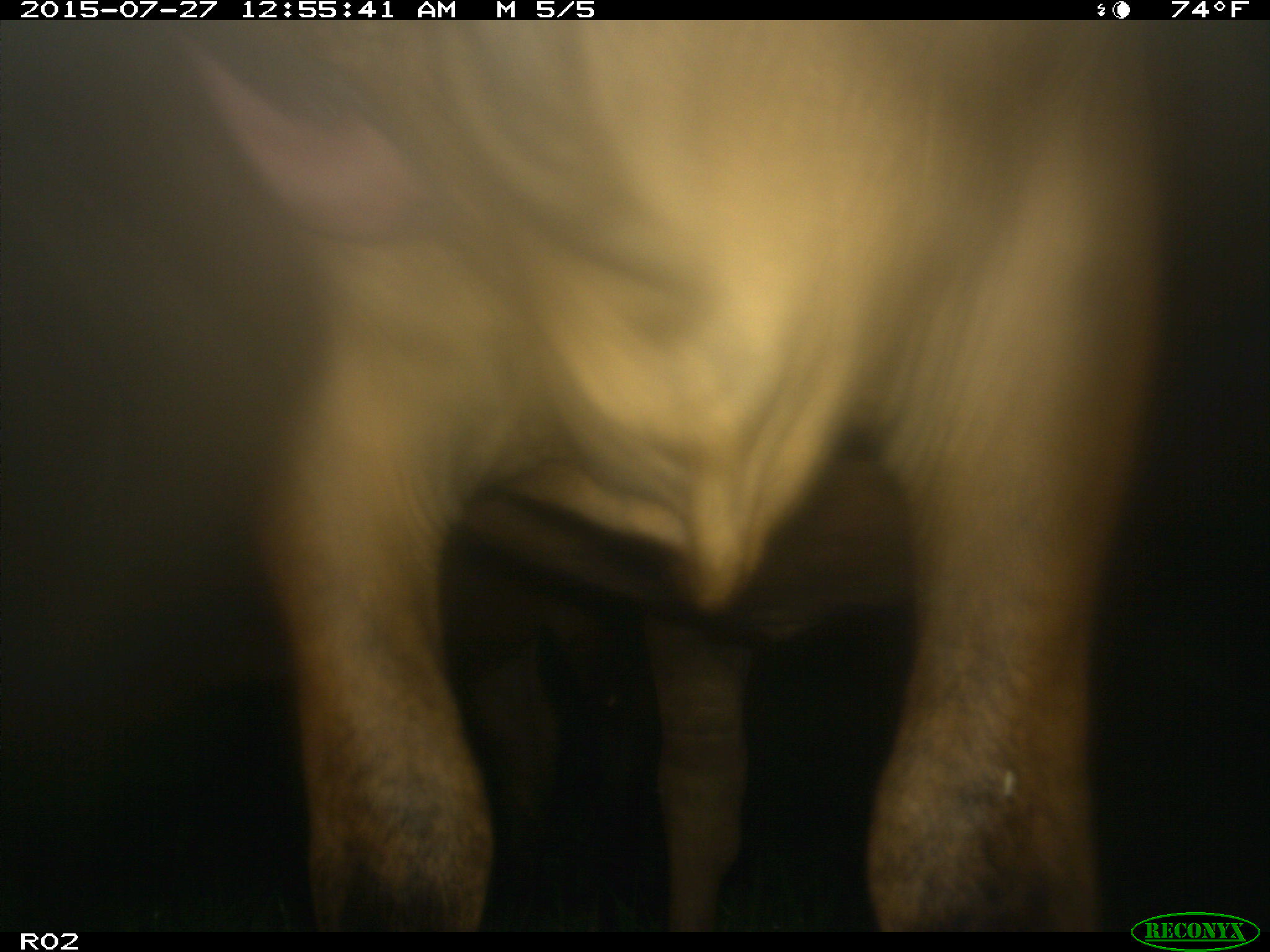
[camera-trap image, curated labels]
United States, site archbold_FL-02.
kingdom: Animalia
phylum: Chordata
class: Mammalia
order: Artiodactyla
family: Bovidae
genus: Bos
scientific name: Bos taurus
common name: domestic cow